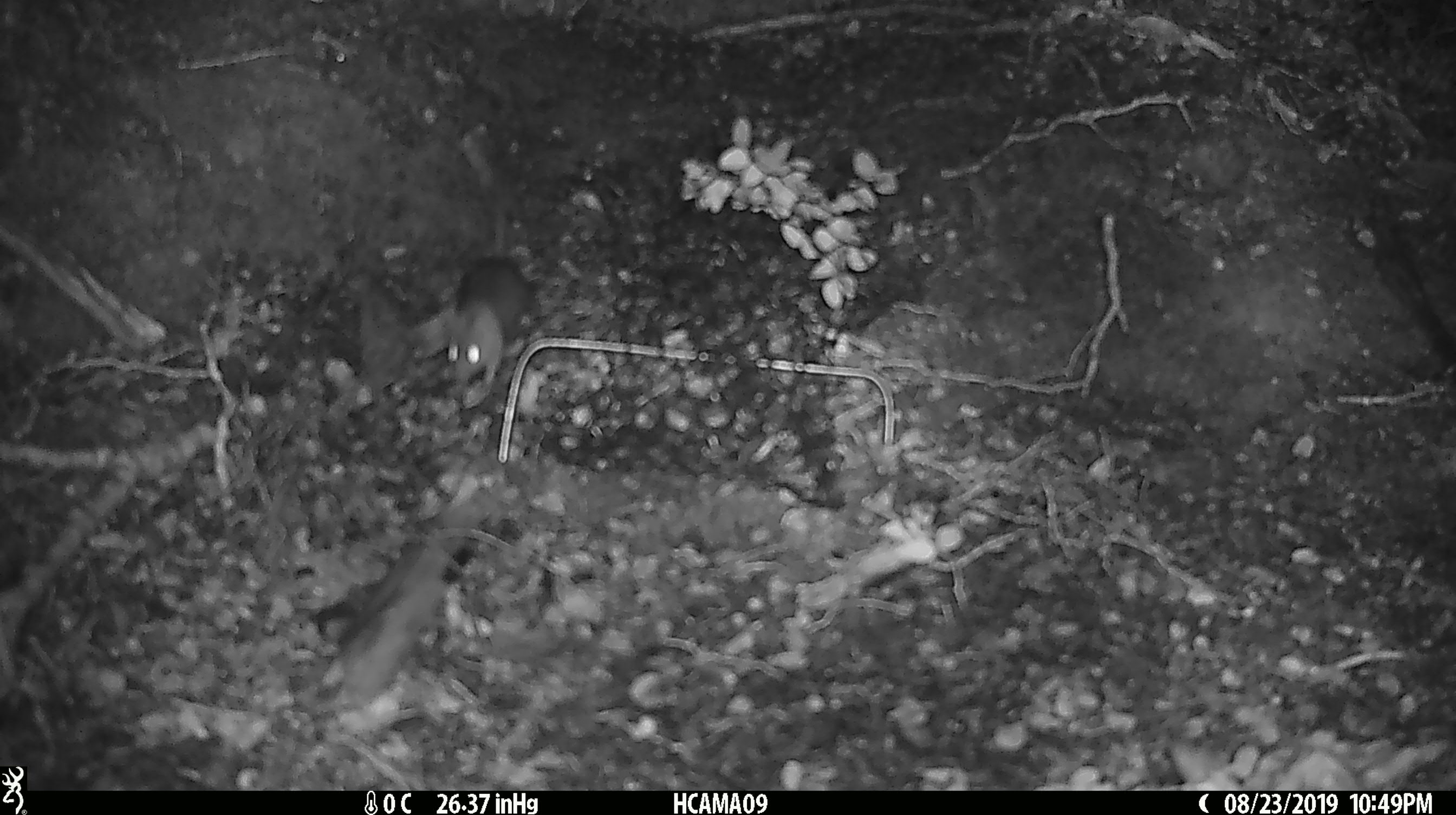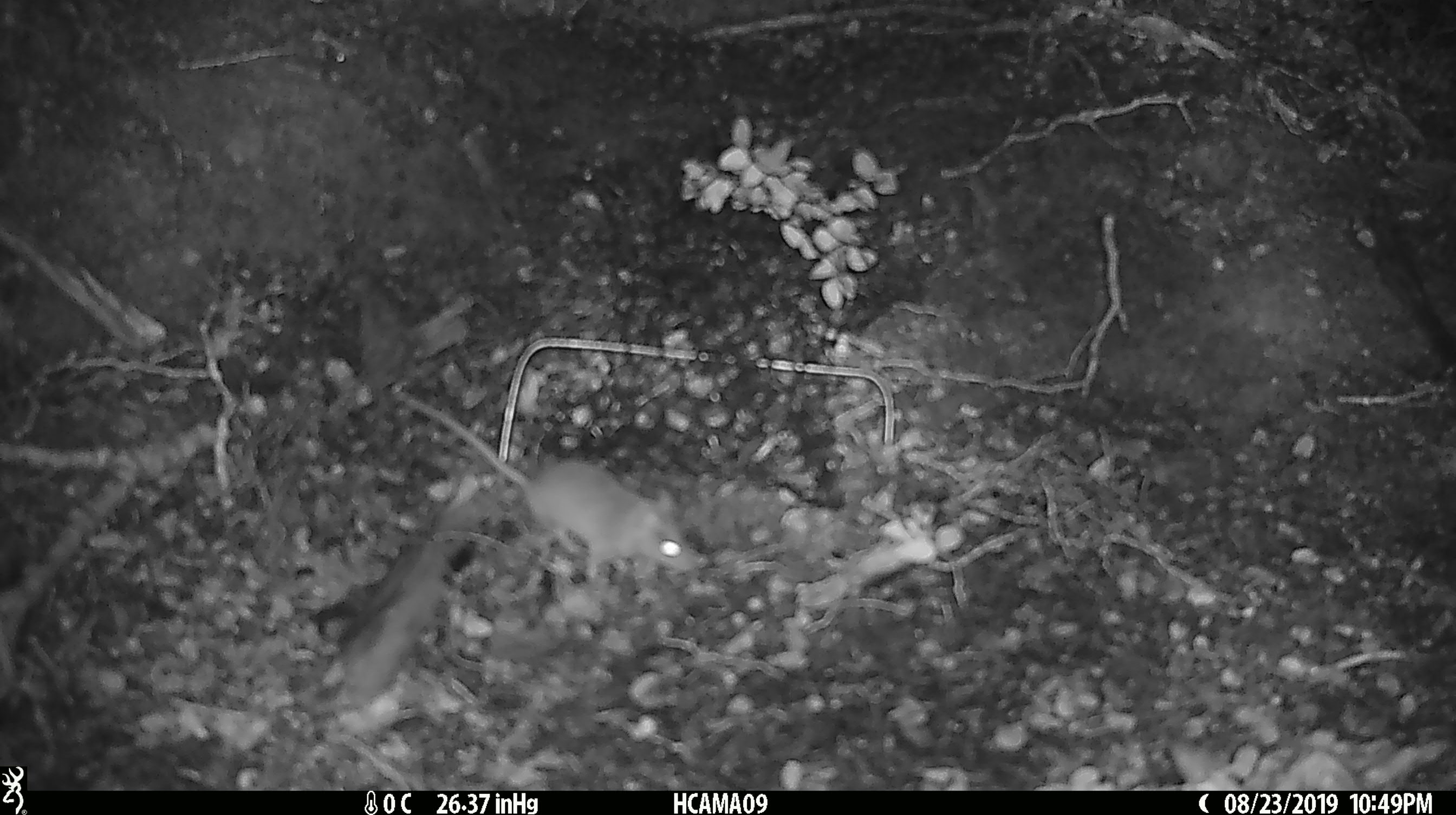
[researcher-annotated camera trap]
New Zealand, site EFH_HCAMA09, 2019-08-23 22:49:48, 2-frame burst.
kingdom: Animalia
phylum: Chordata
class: Mammalia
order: Rodentia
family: Muridae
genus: Mus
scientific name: Mus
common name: mouse